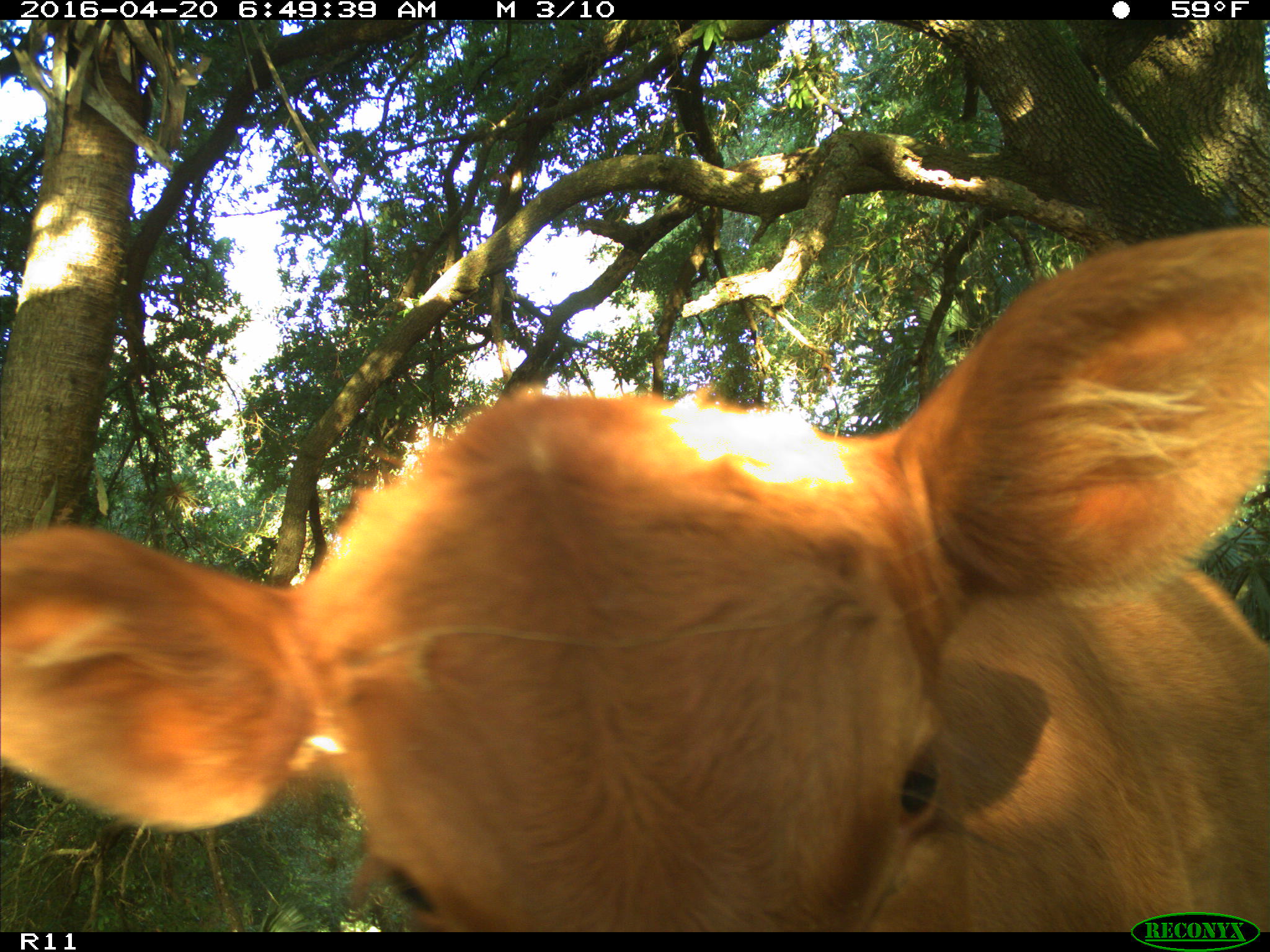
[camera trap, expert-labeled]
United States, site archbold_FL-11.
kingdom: Animalia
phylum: Chordata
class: Mammalia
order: Artiodactyla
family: Bovidae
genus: Bos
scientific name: Bos taurus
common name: domestic cow